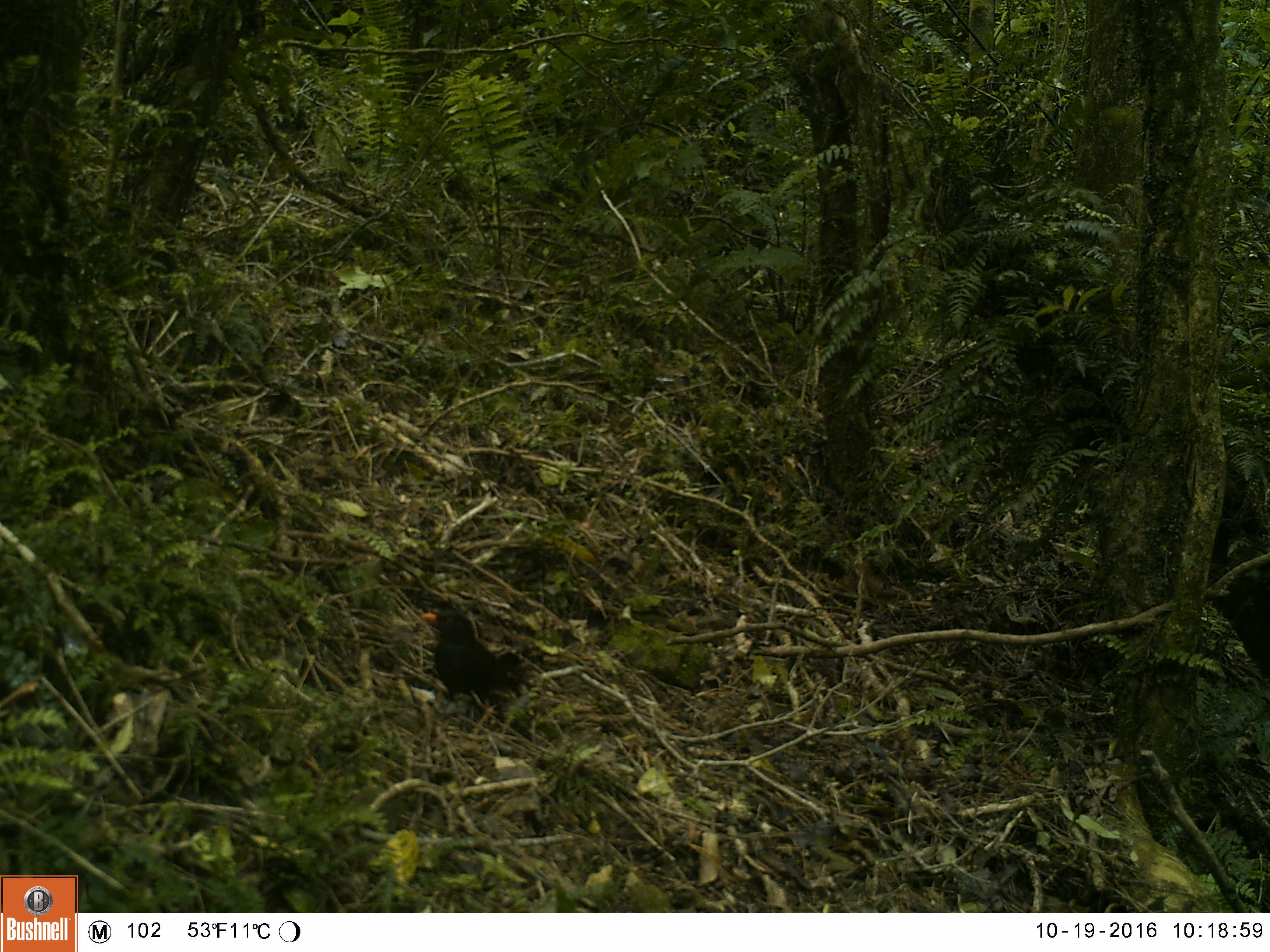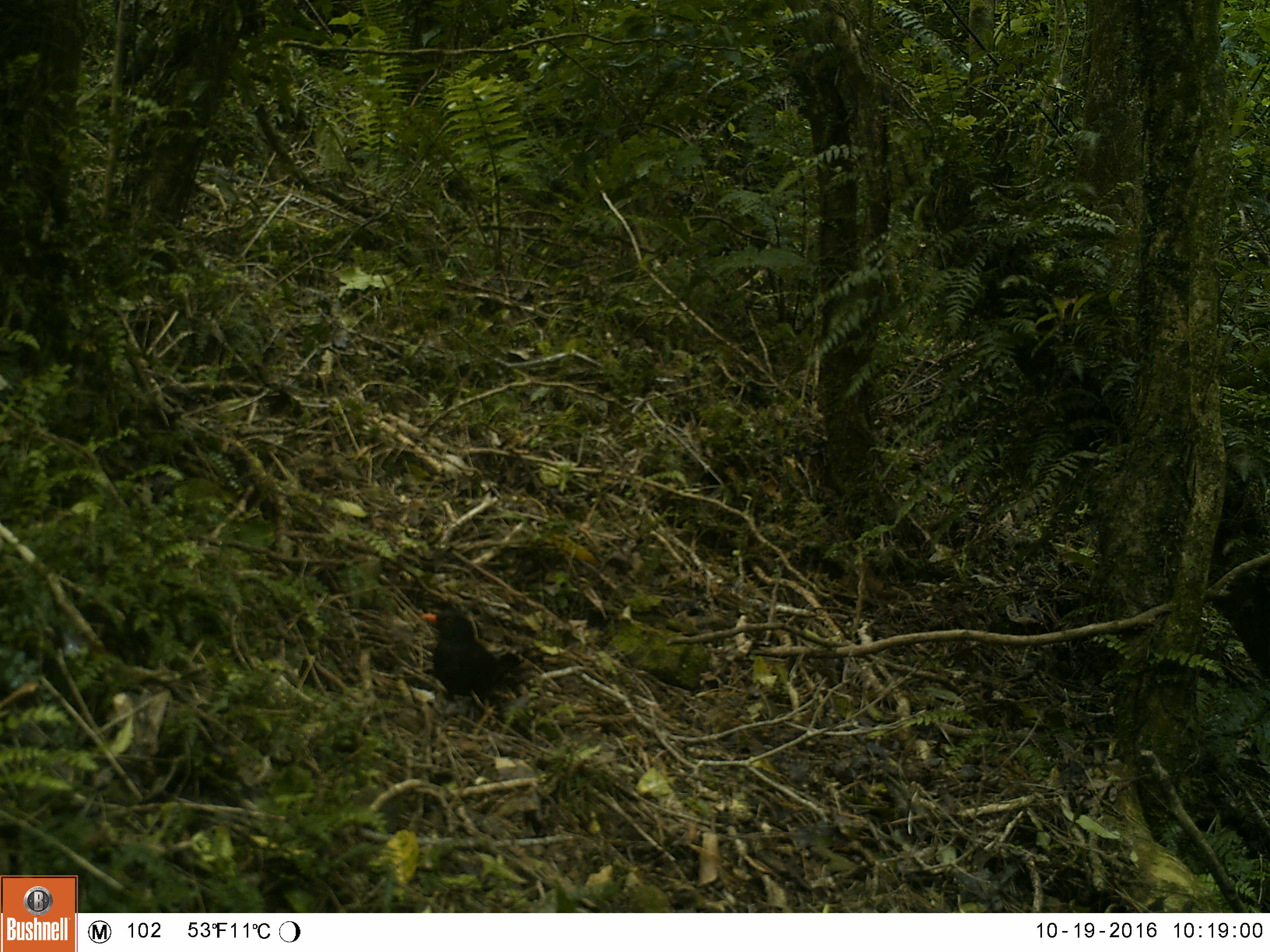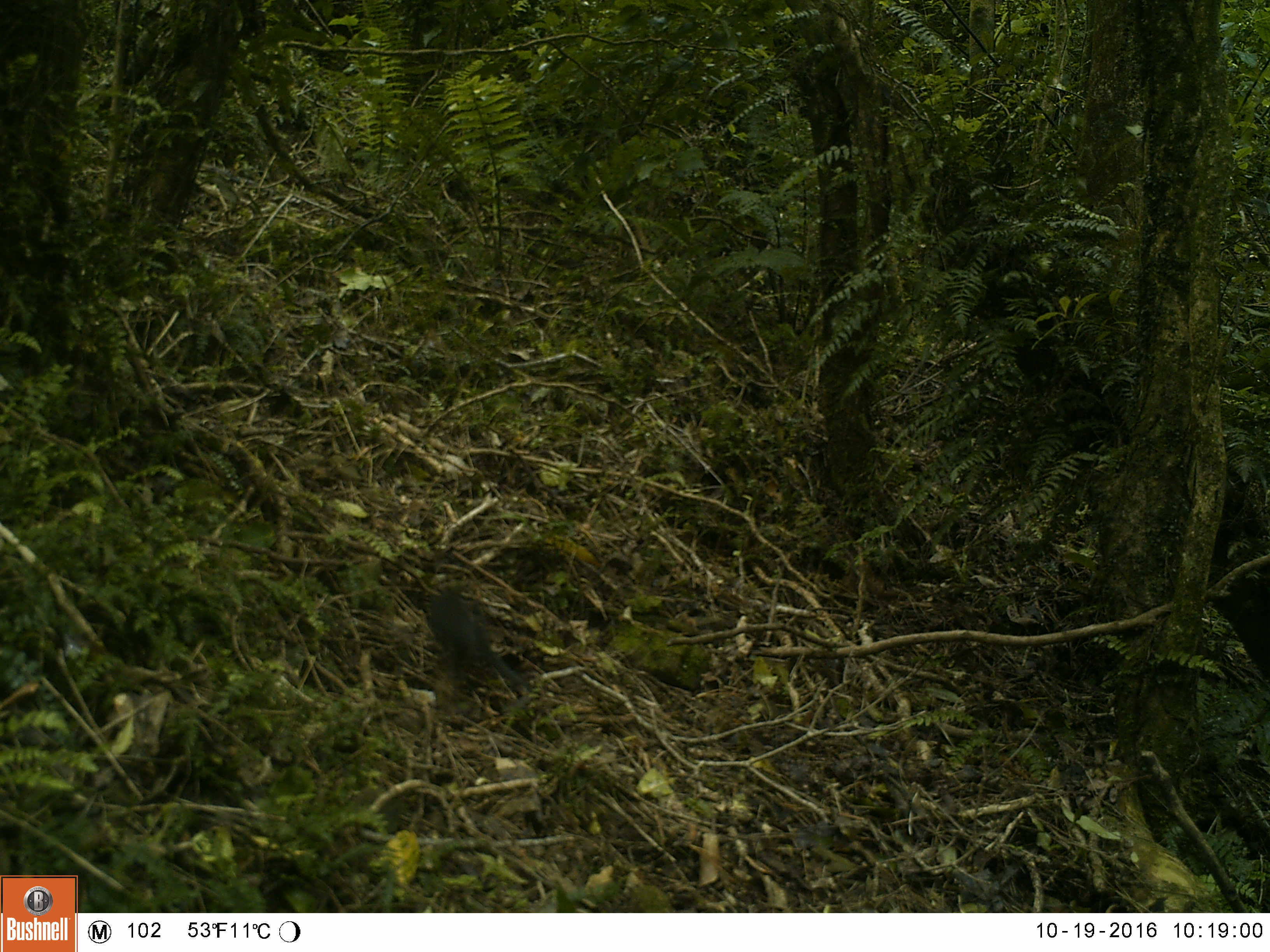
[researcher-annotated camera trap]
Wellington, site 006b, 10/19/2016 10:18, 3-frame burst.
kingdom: Animalia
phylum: Chordata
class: Aves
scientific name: Aves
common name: bird